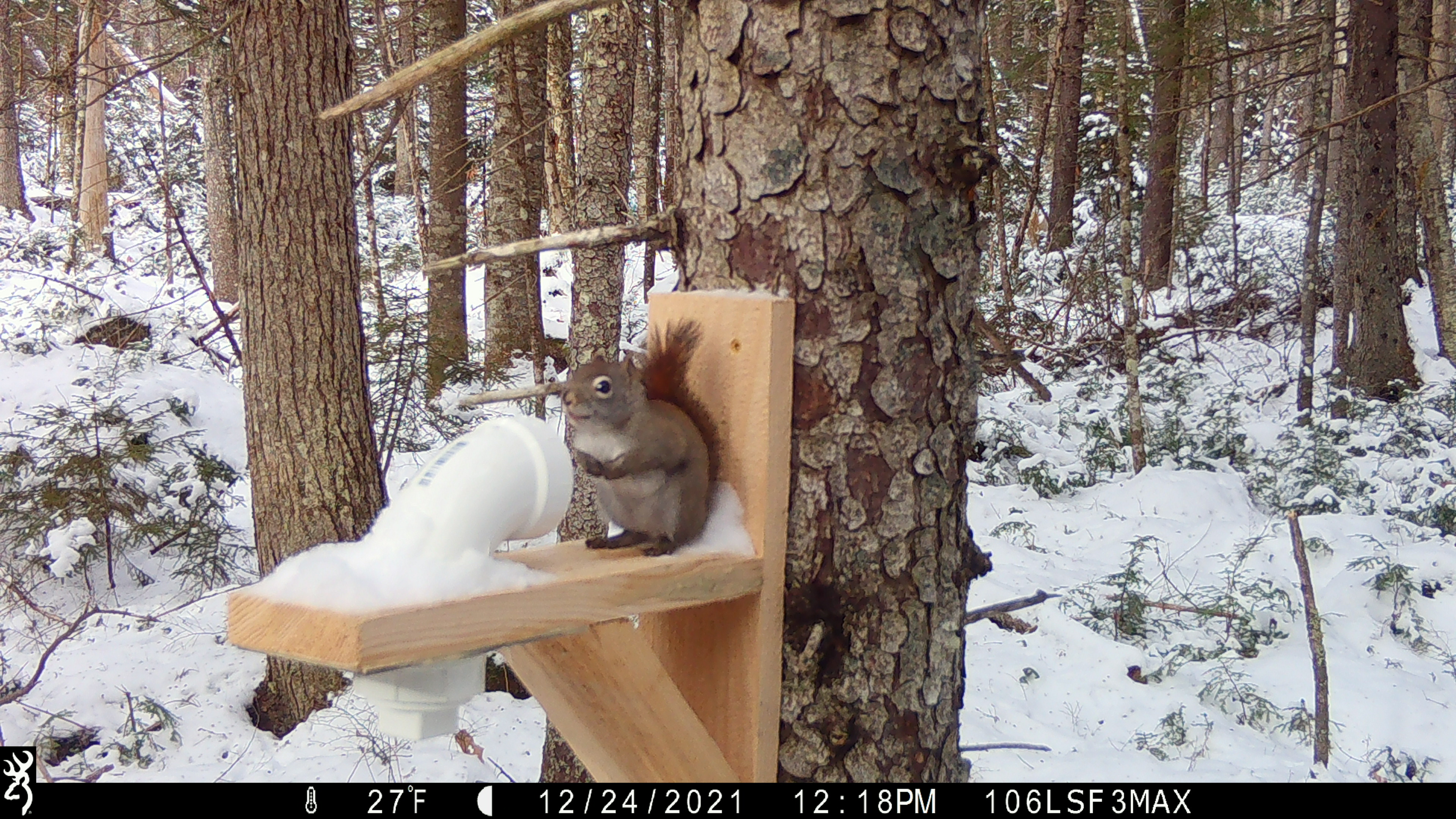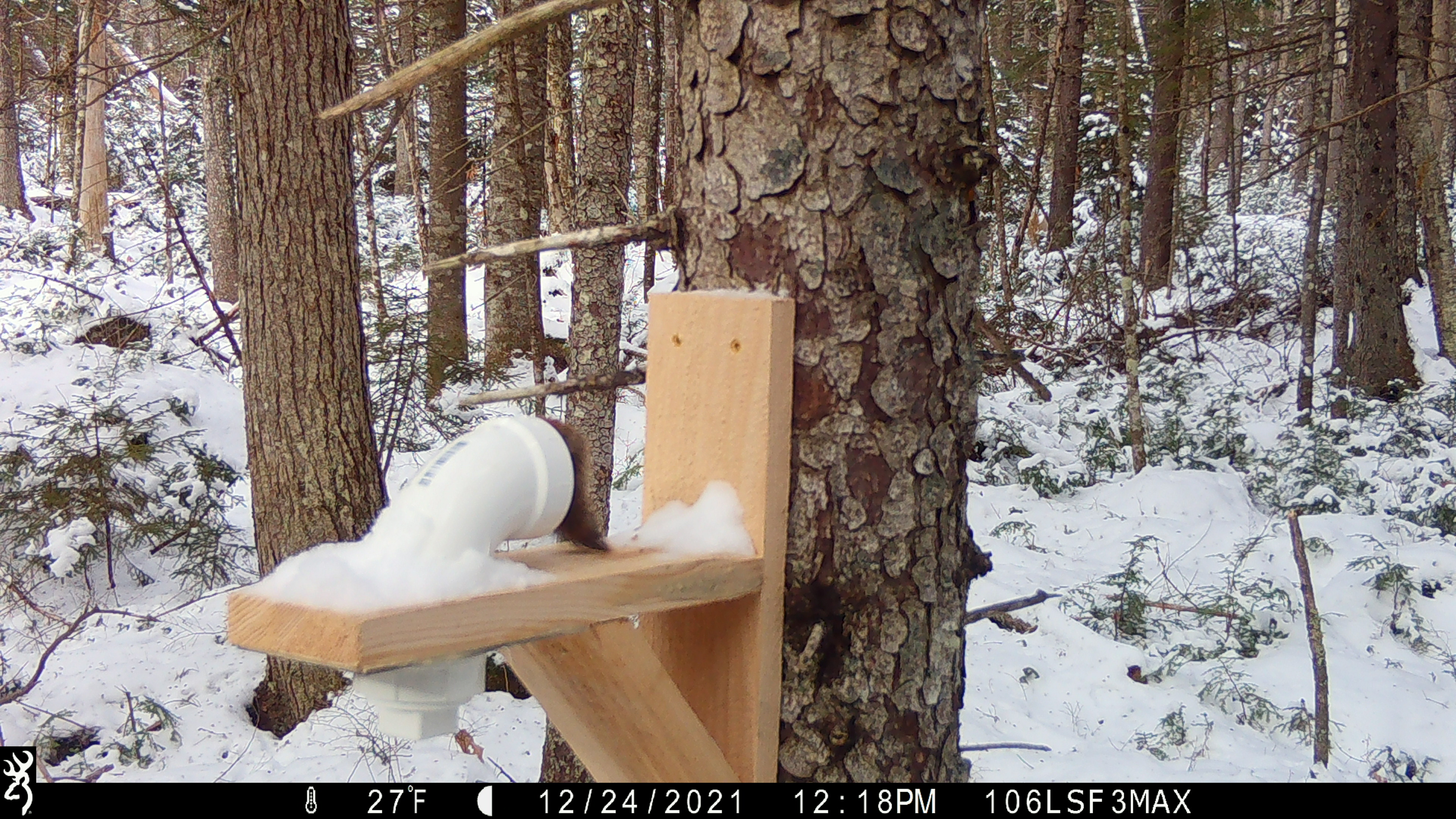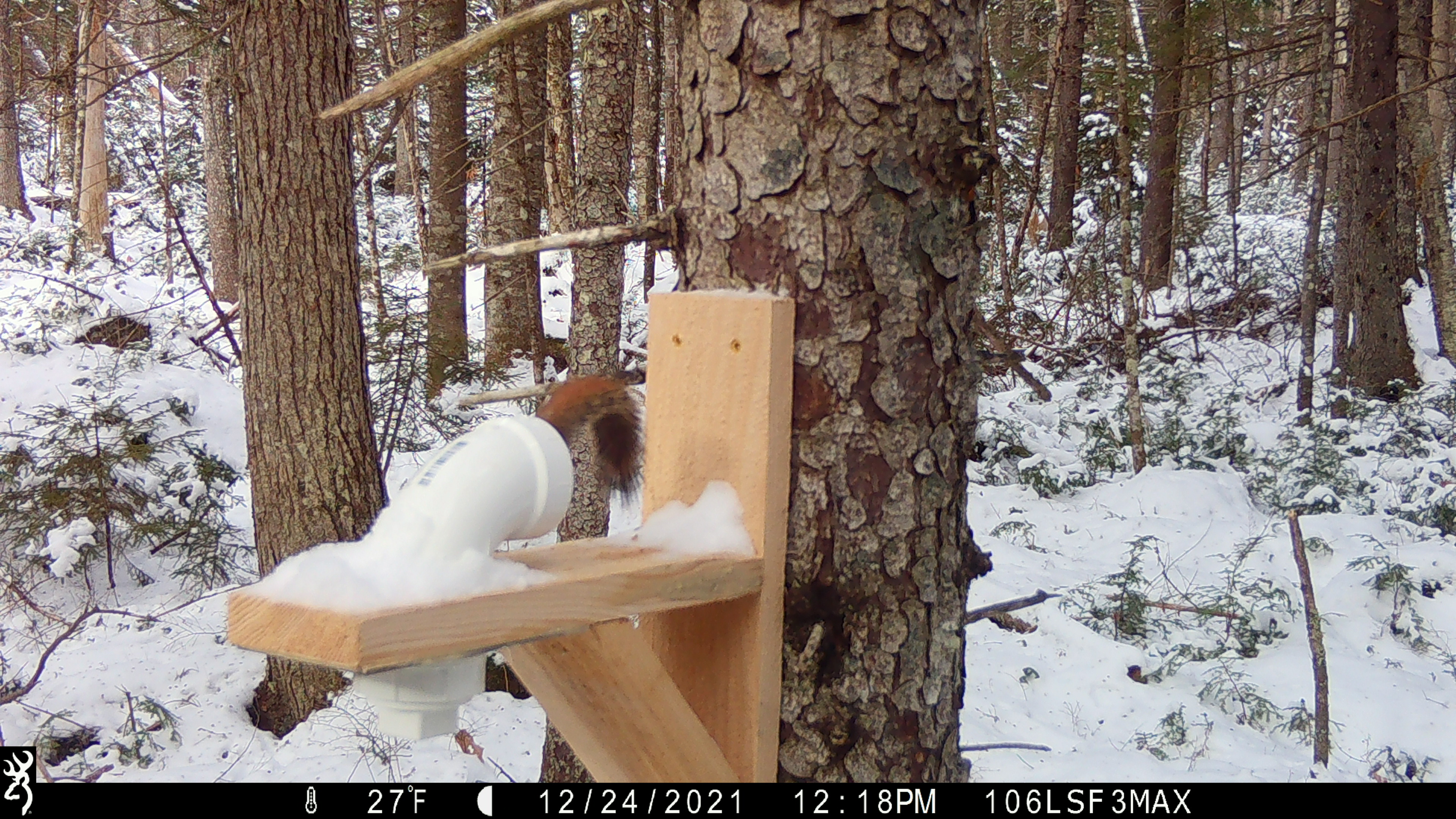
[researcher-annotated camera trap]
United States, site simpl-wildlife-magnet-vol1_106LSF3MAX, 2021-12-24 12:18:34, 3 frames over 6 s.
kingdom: Animalia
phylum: Chordata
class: Mammalia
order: Rodentia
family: Sciuridae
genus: Tamiasciurus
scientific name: Tamiasciurus hudsonicus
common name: red squirrel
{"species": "red squirrel (Tamiasciurus hudsonicus)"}